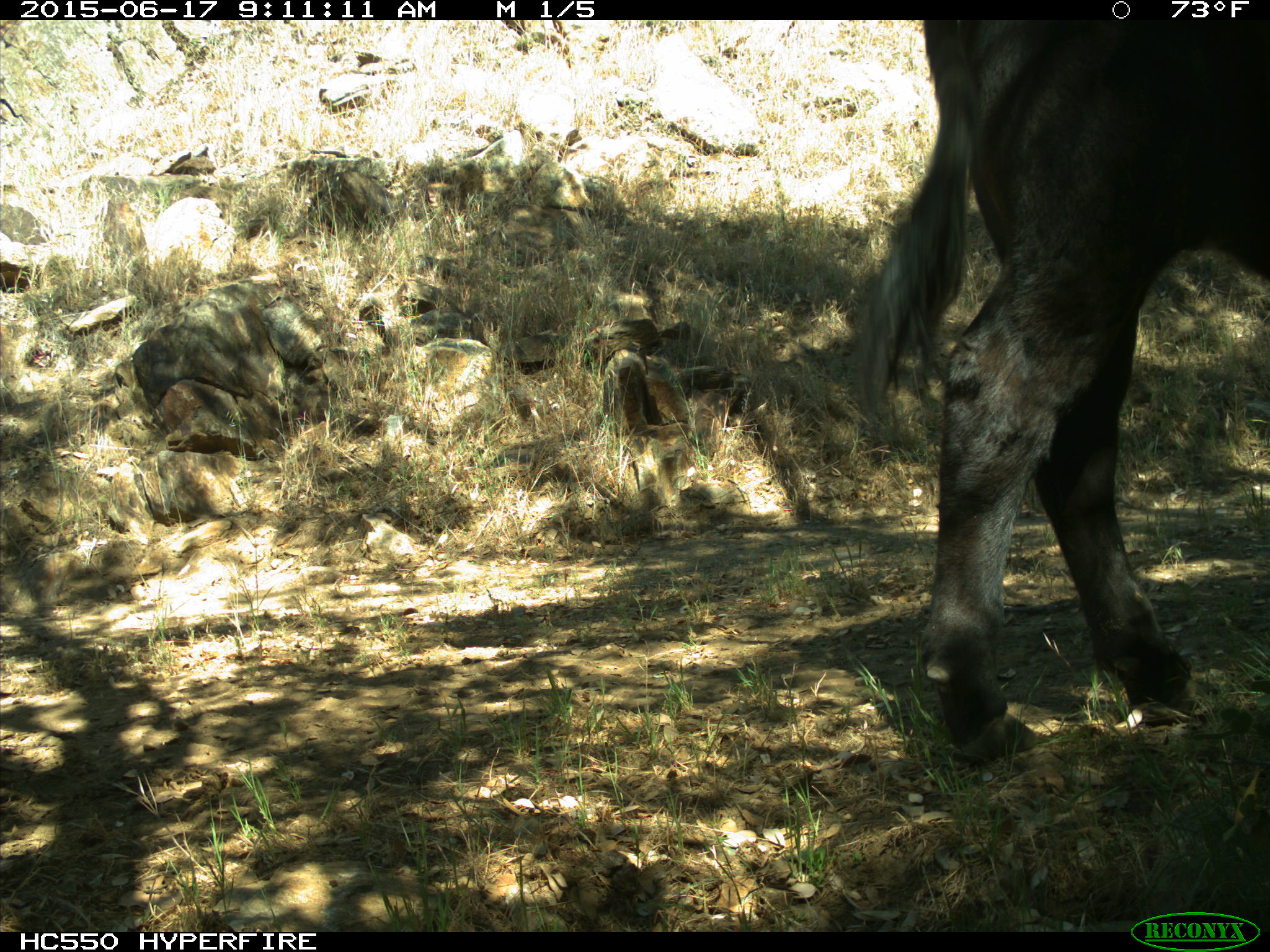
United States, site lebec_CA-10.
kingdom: Animalia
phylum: Chordata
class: Mammalia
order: Artiodactyla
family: Bovidae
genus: Bos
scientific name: Bos taurus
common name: domestic cow